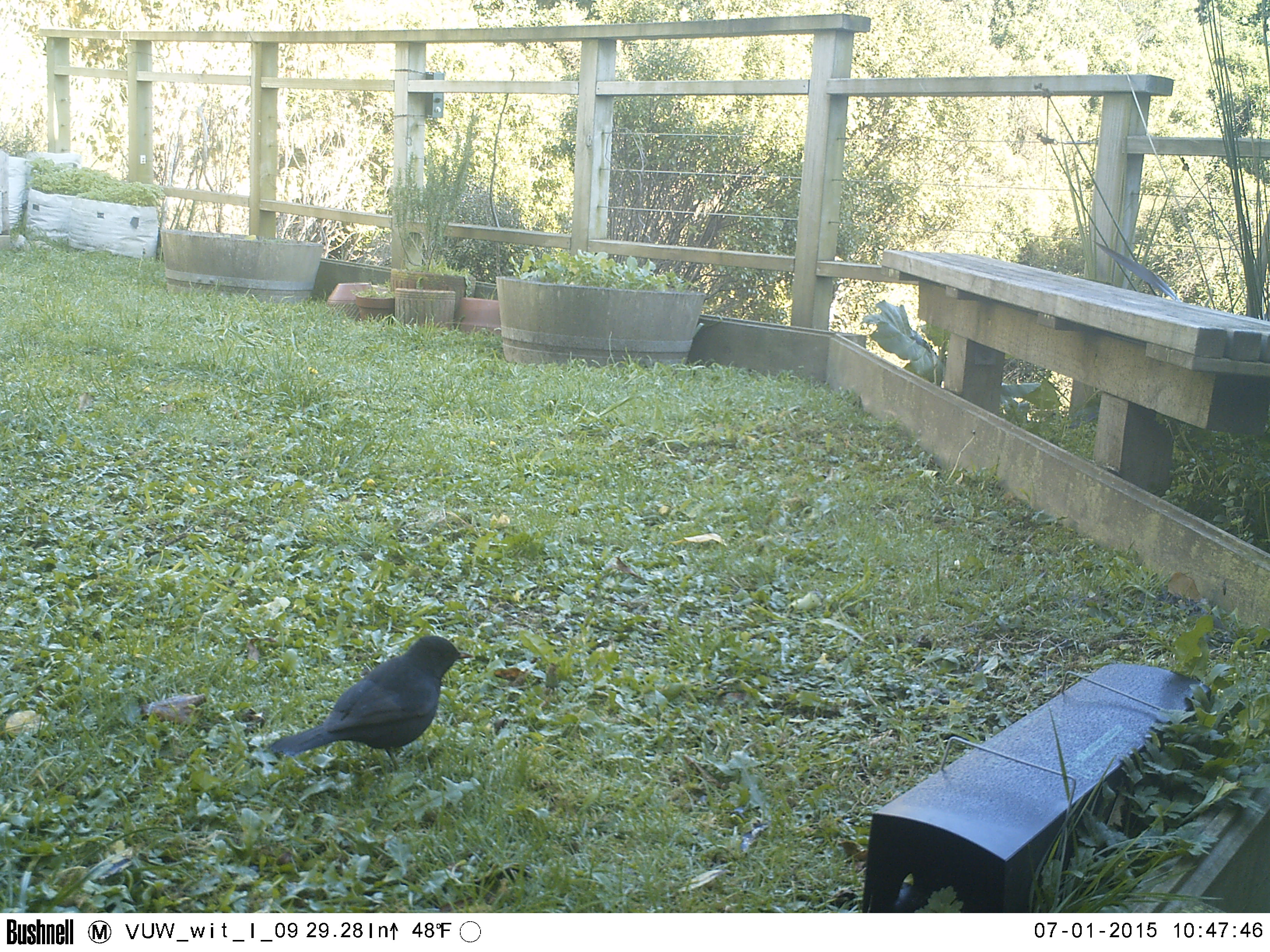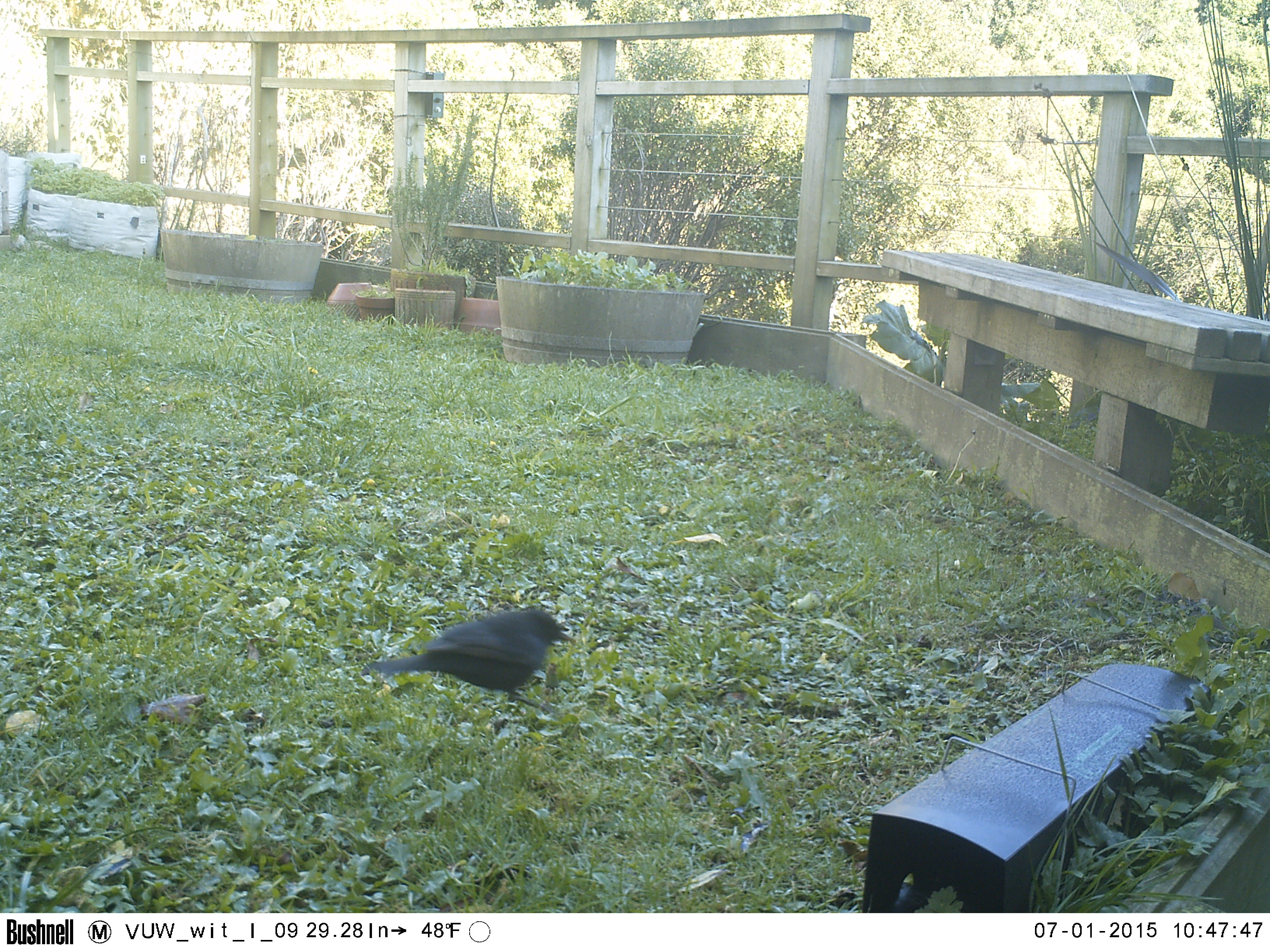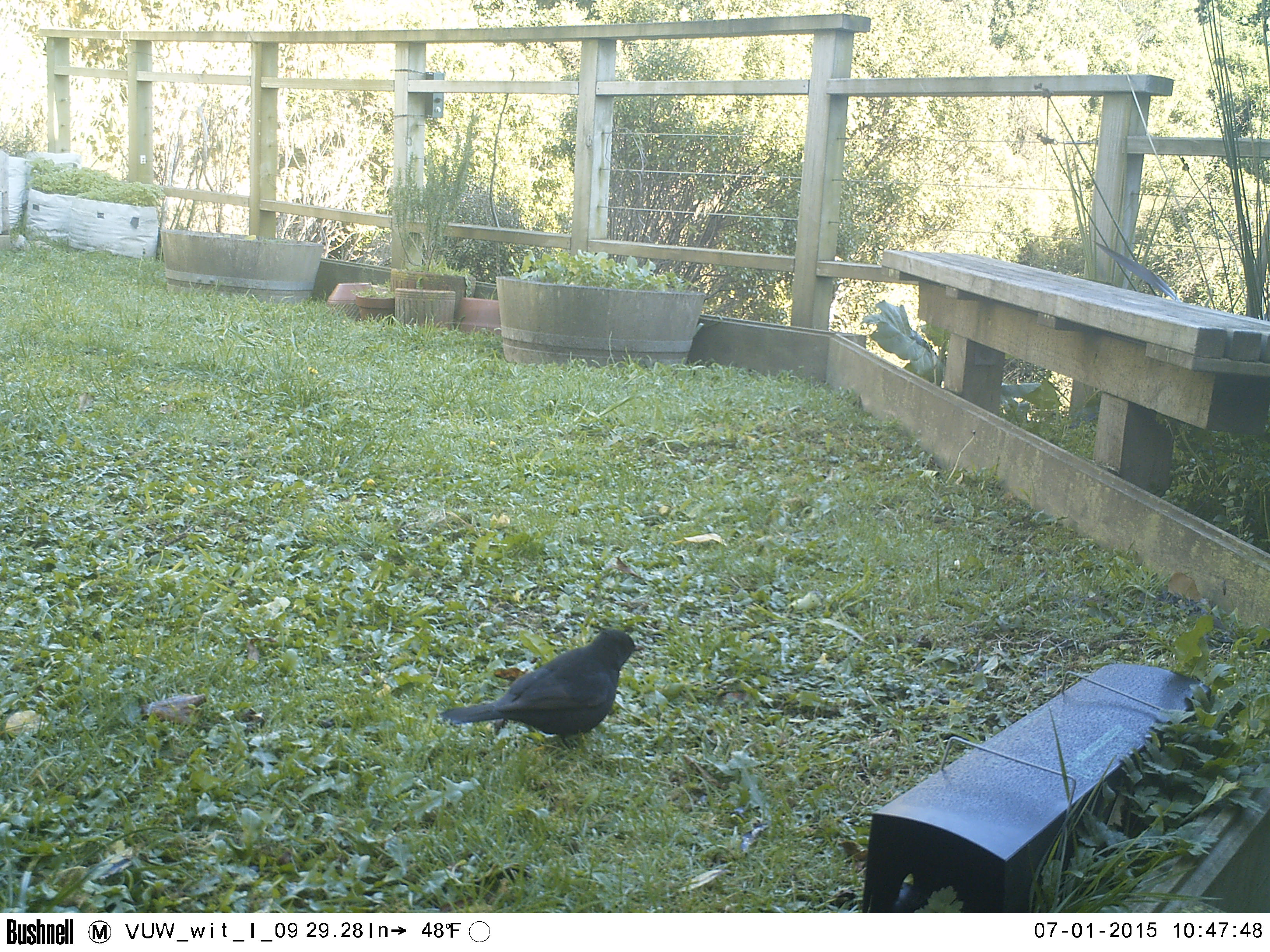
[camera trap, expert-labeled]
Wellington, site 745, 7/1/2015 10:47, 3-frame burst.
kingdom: Animalia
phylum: Chordata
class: Aves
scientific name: Aves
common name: bird